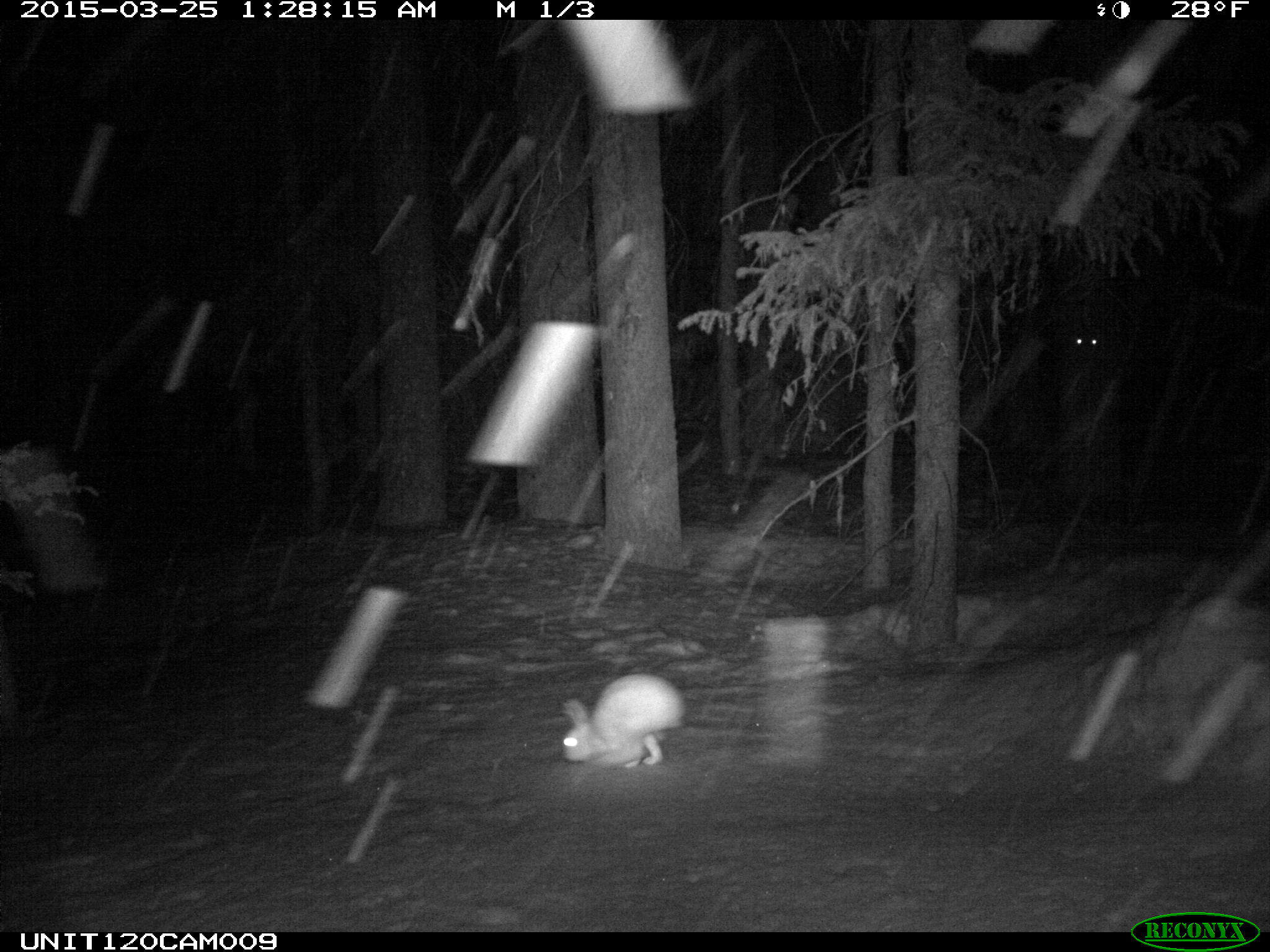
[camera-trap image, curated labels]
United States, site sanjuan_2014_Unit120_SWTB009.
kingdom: Animalia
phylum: Chordata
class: Mammalia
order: Lagomorpha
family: Leporidae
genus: Lepus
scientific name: Lepus americanus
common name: snowshoe hare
Lepus americanus (snowshoe hare).